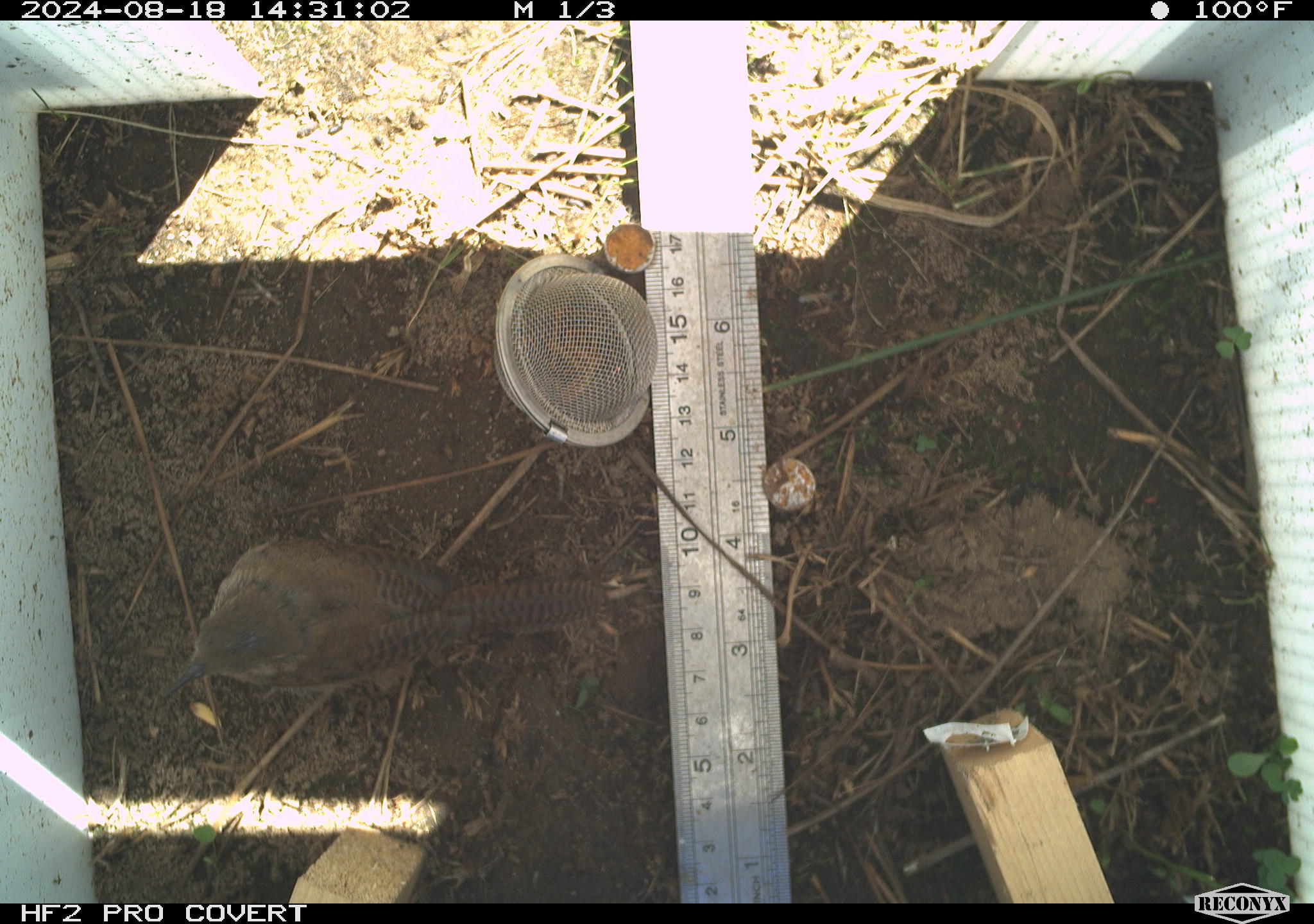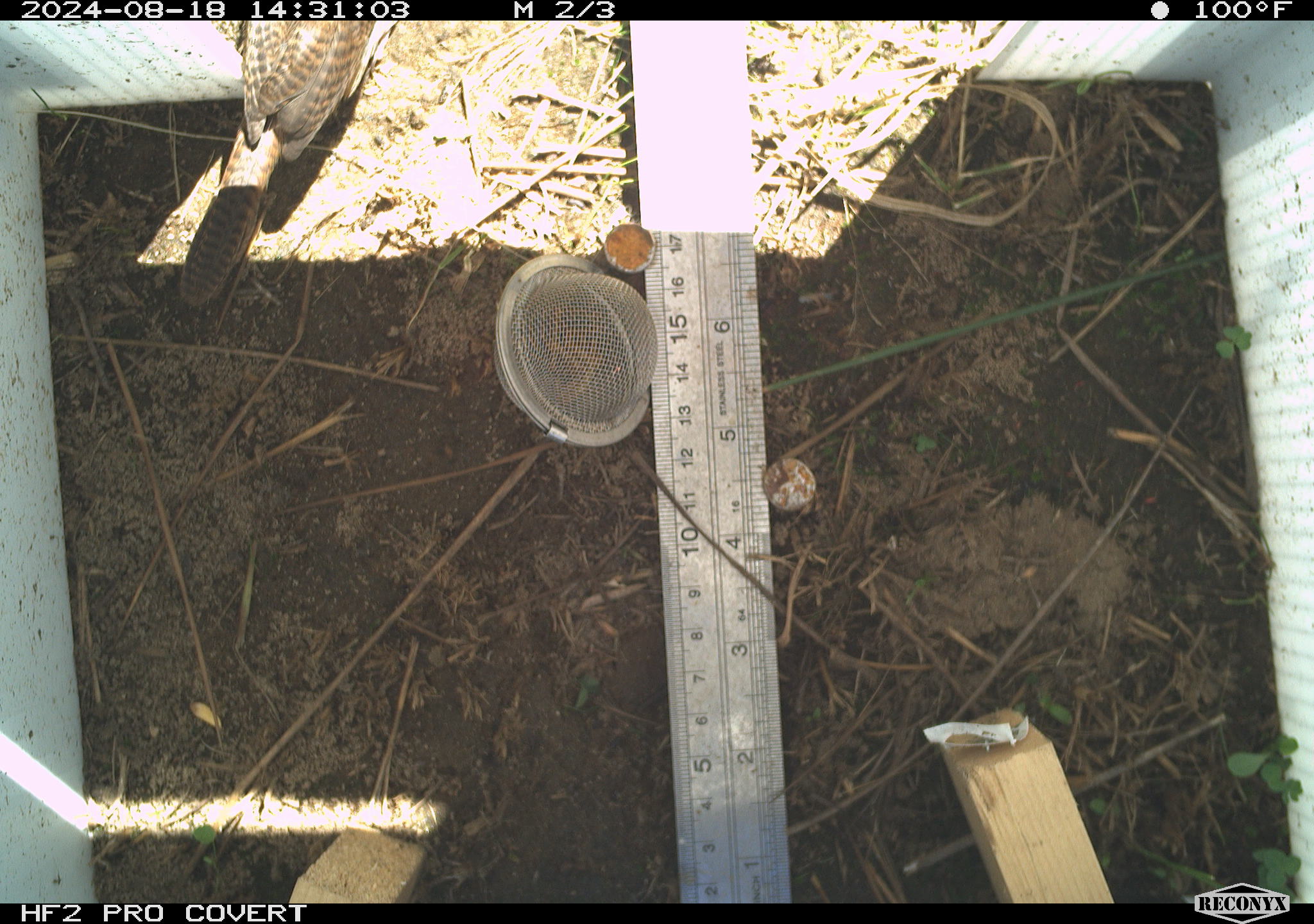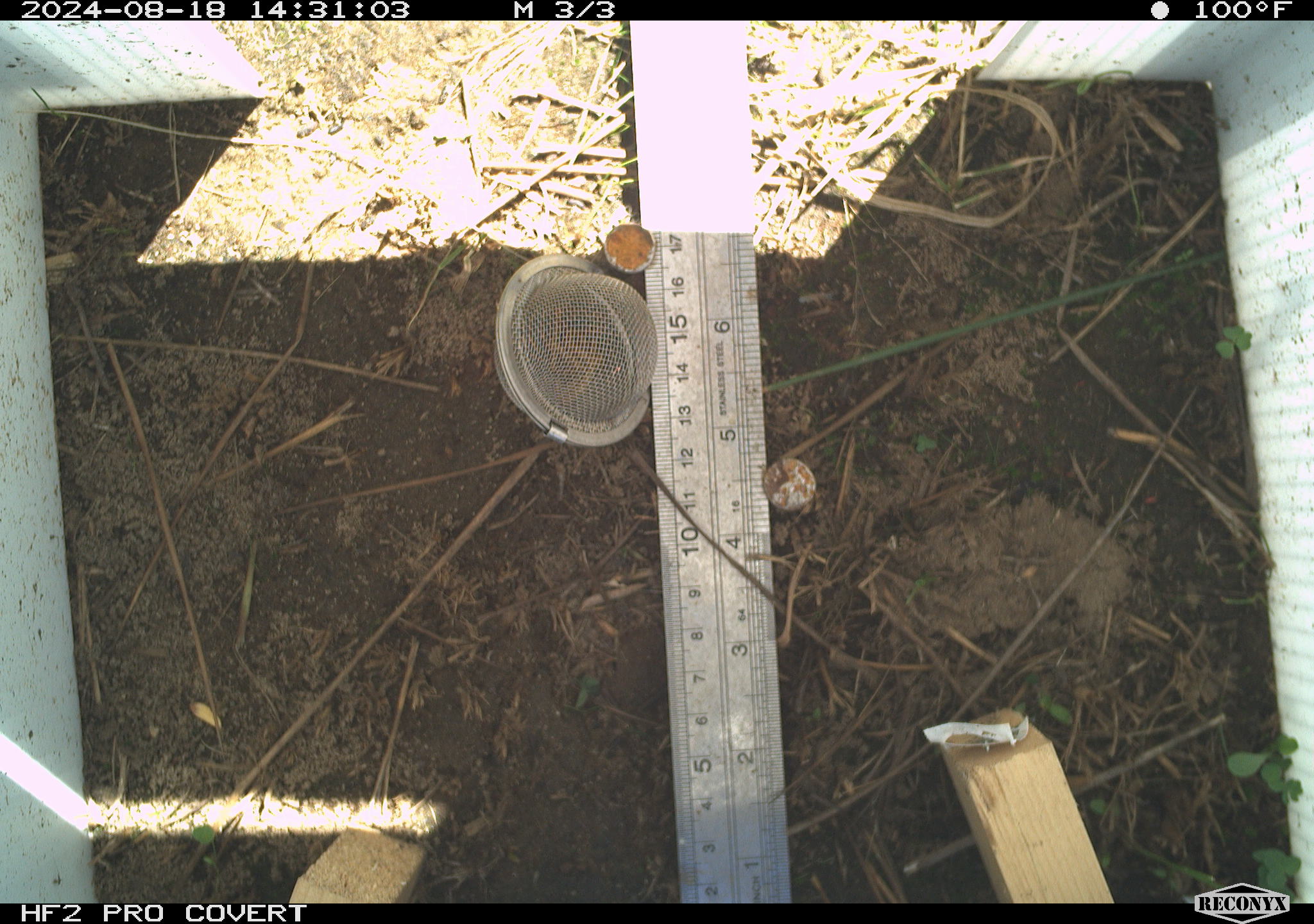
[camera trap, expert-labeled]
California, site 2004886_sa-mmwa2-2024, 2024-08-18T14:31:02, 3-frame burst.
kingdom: Animalia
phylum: Chordata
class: Aves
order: Passeriformes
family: Troglodytidae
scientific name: Troglodytidae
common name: wren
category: troglodytidae family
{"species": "troglodytidae family (wren) (Troglodytidae)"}